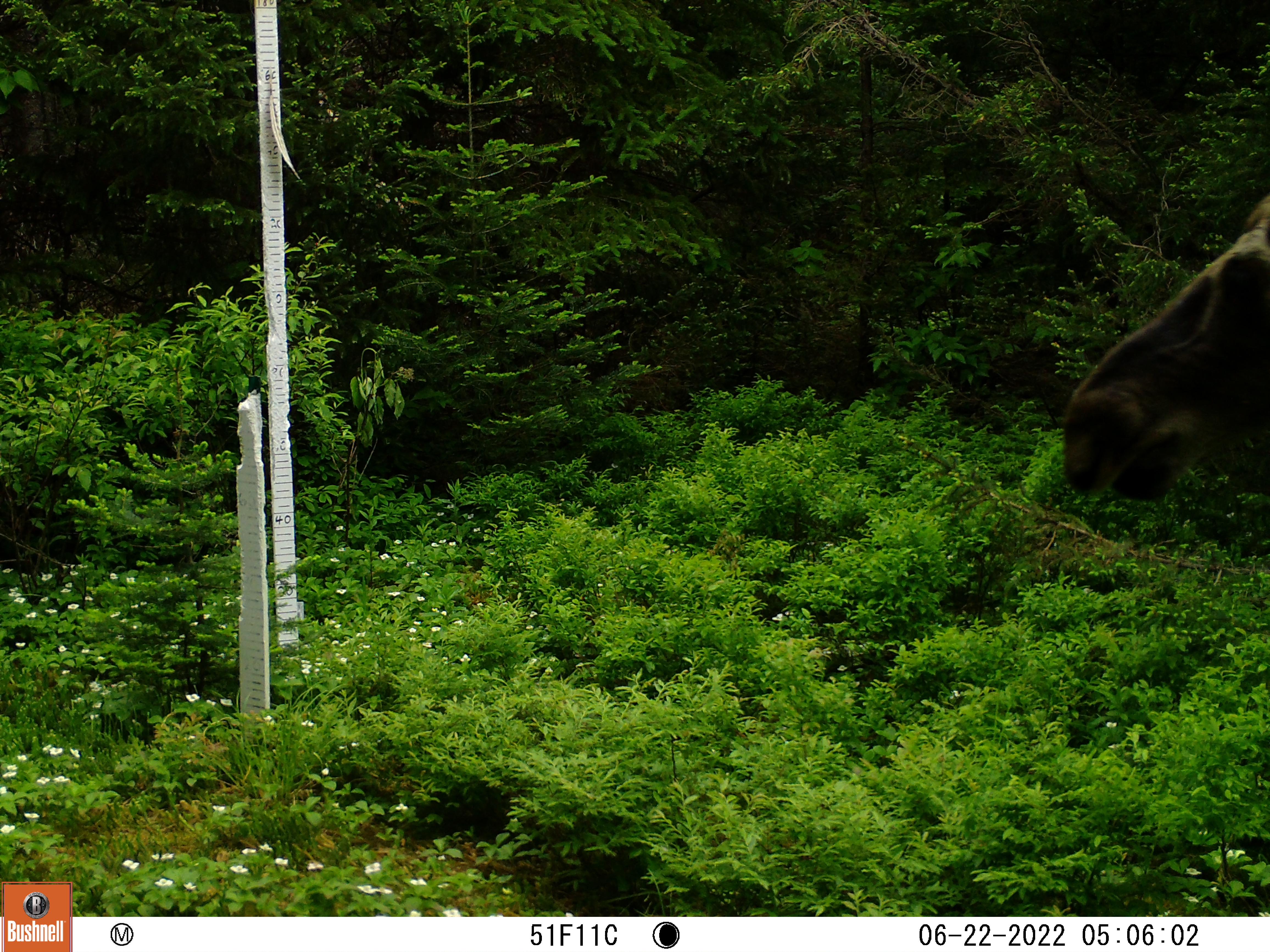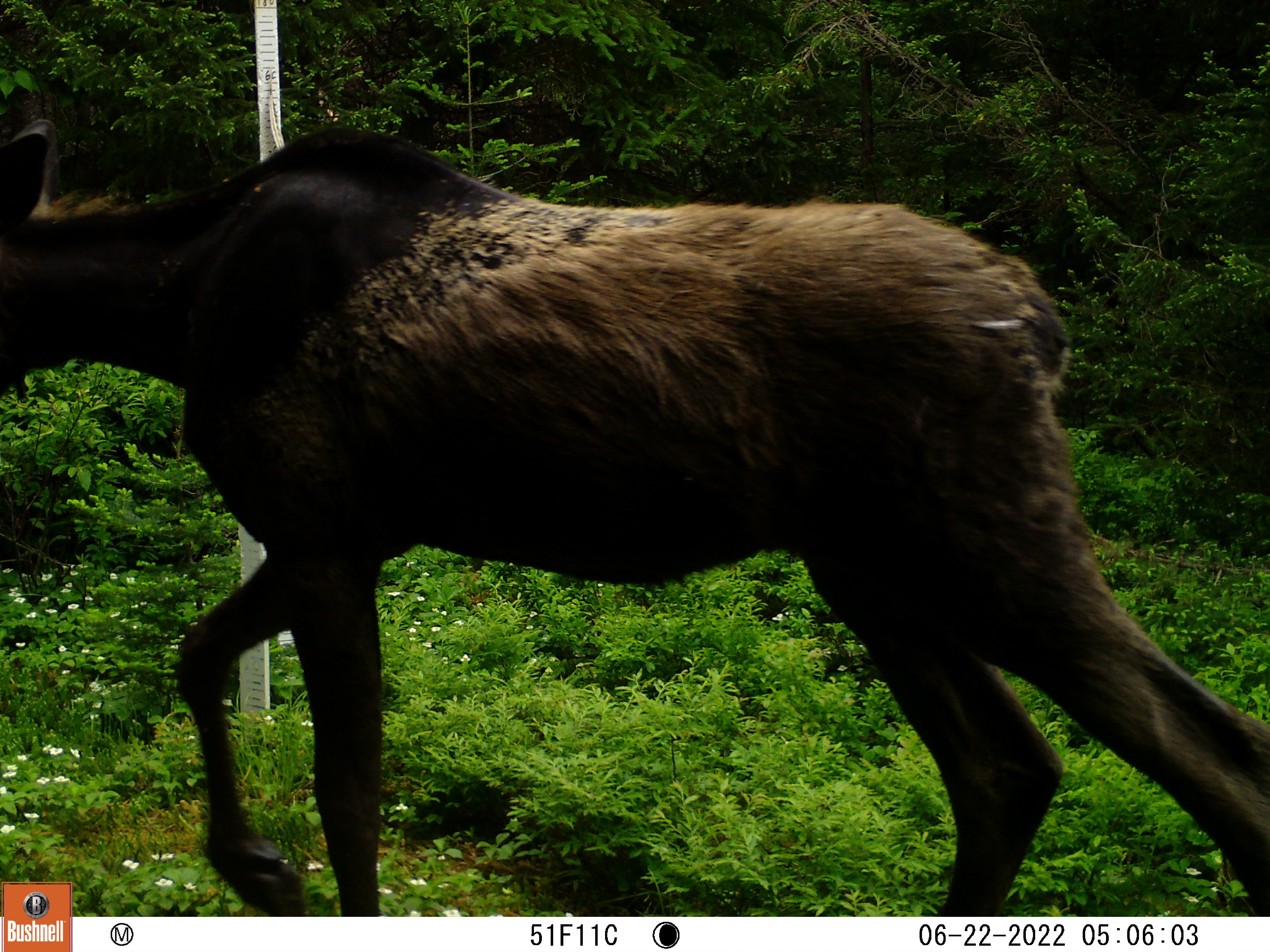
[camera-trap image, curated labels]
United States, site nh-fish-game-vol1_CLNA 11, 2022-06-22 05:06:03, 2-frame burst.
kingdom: Animalia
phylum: Chordata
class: Mammalia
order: Artiodactyla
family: Cervidae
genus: Alces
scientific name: Alces alces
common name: moose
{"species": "moose (Alces alces)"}